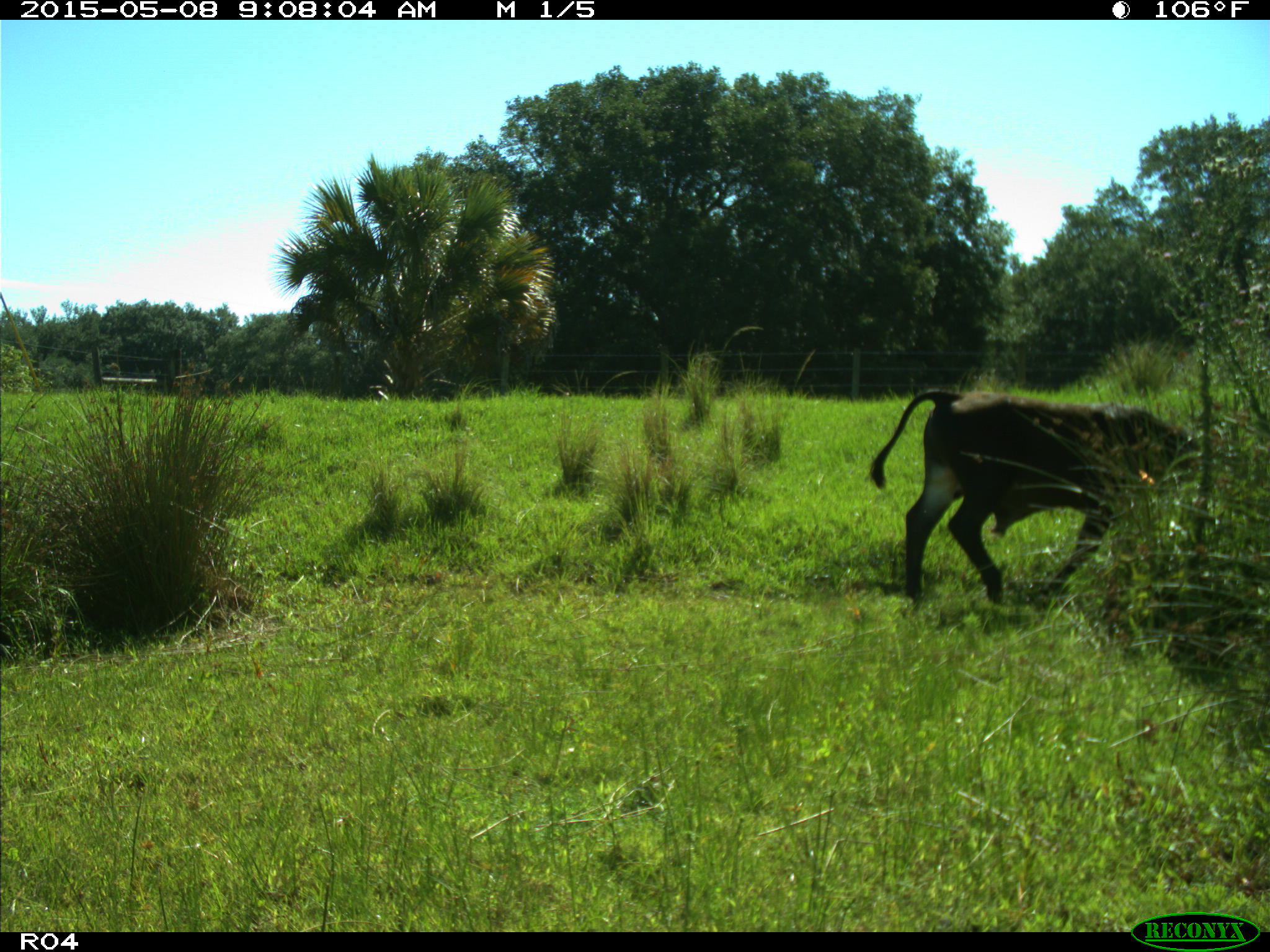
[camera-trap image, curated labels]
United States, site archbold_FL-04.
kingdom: Animalia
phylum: Chordata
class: Mammalia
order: Artiodactyla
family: Bovidae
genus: Bos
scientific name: Bos taurus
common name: domestic cow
Bos taurus (domestic cow).